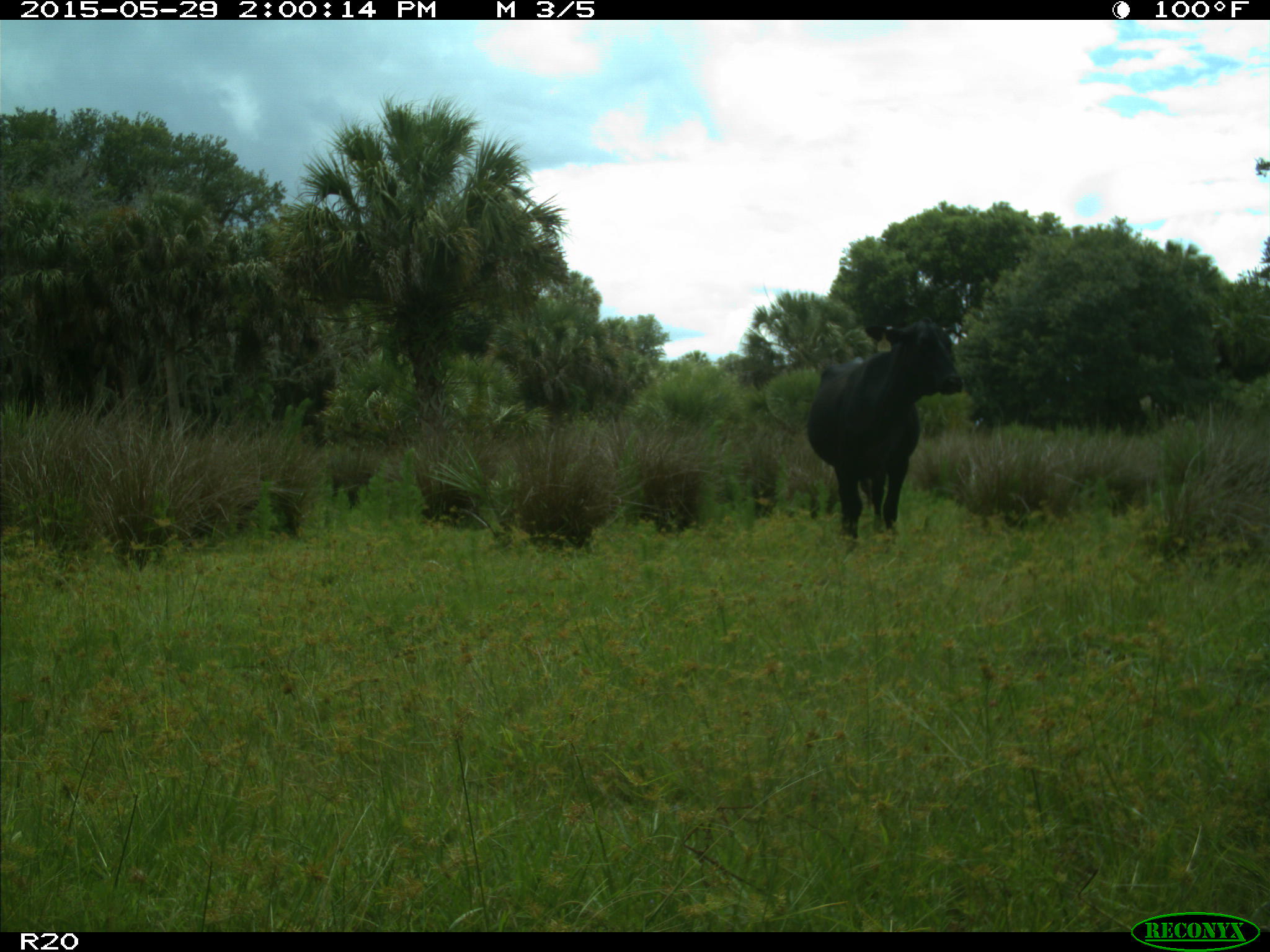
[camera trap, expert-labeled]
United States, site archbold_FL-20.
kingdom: Animalia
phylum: Chordata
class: Mammalia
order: Artiodactyla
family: Bovidae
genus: Bos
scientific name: Bos taurus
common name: domestic cow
Bos taurus (domestic cow).